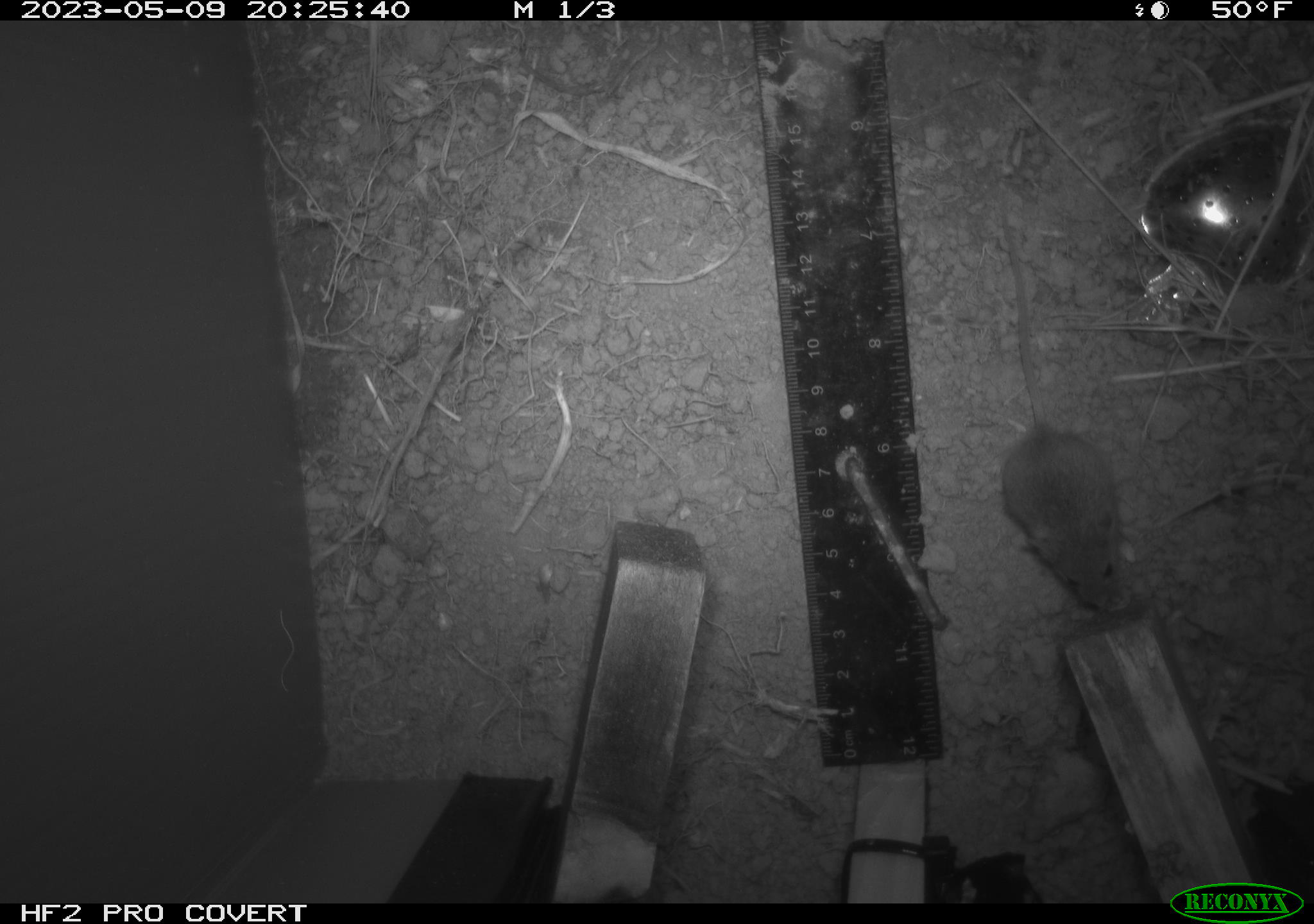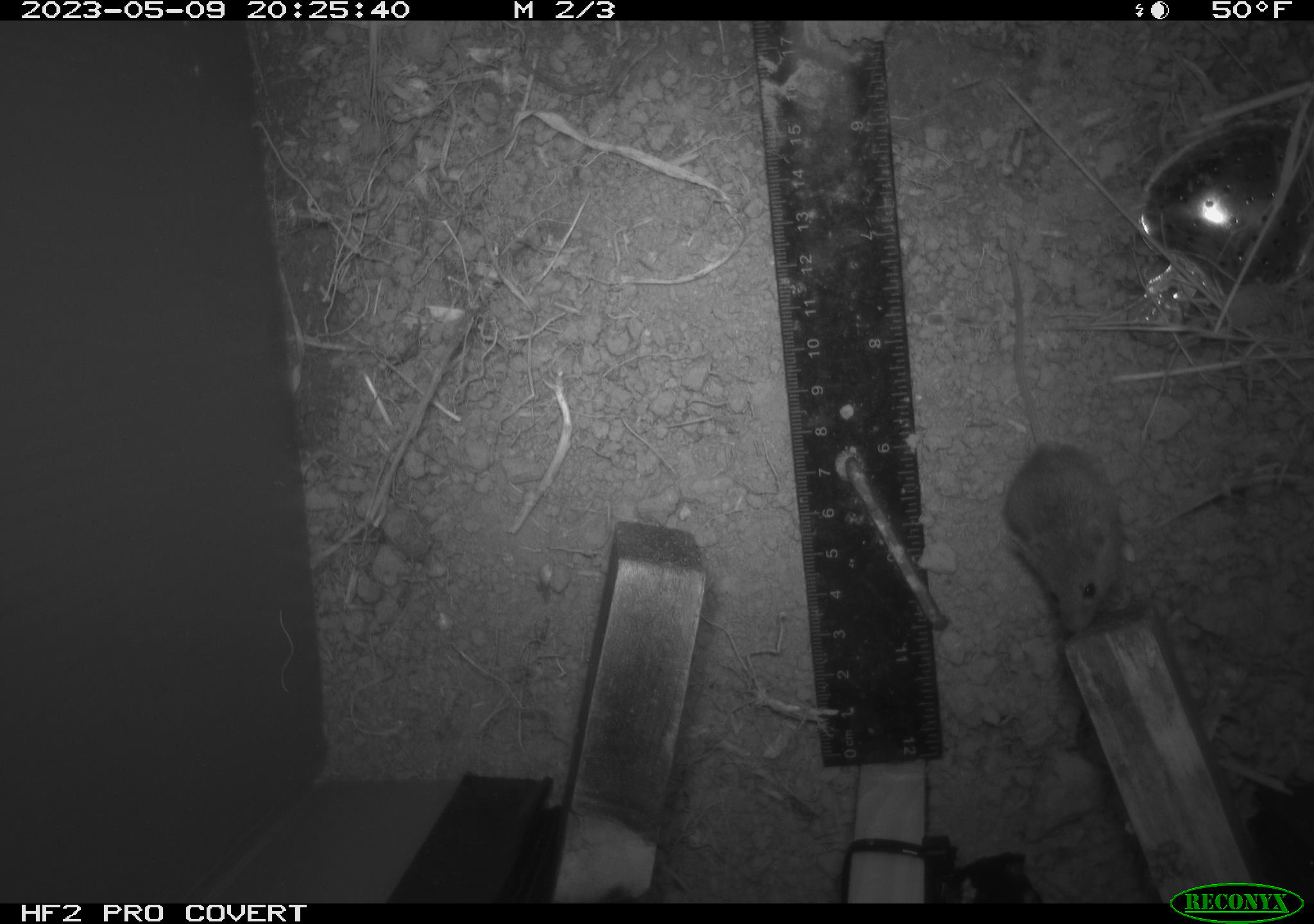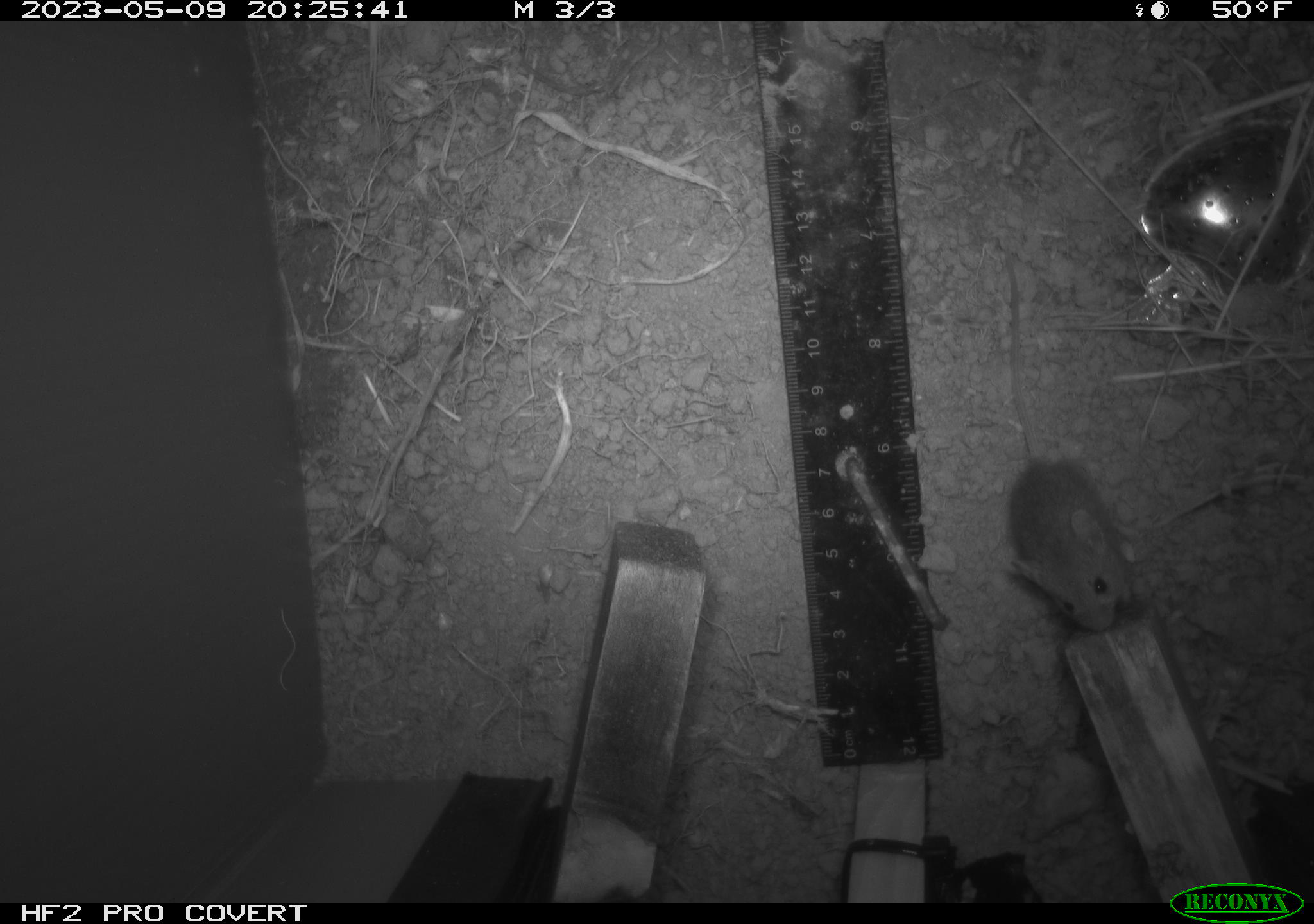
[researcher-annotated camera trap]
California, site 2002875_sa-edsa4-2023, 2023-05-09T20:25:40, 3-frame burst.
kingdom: Animalia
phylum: Chordata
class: Mammalia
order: Rodentia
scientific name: Rodentia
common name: mouse species